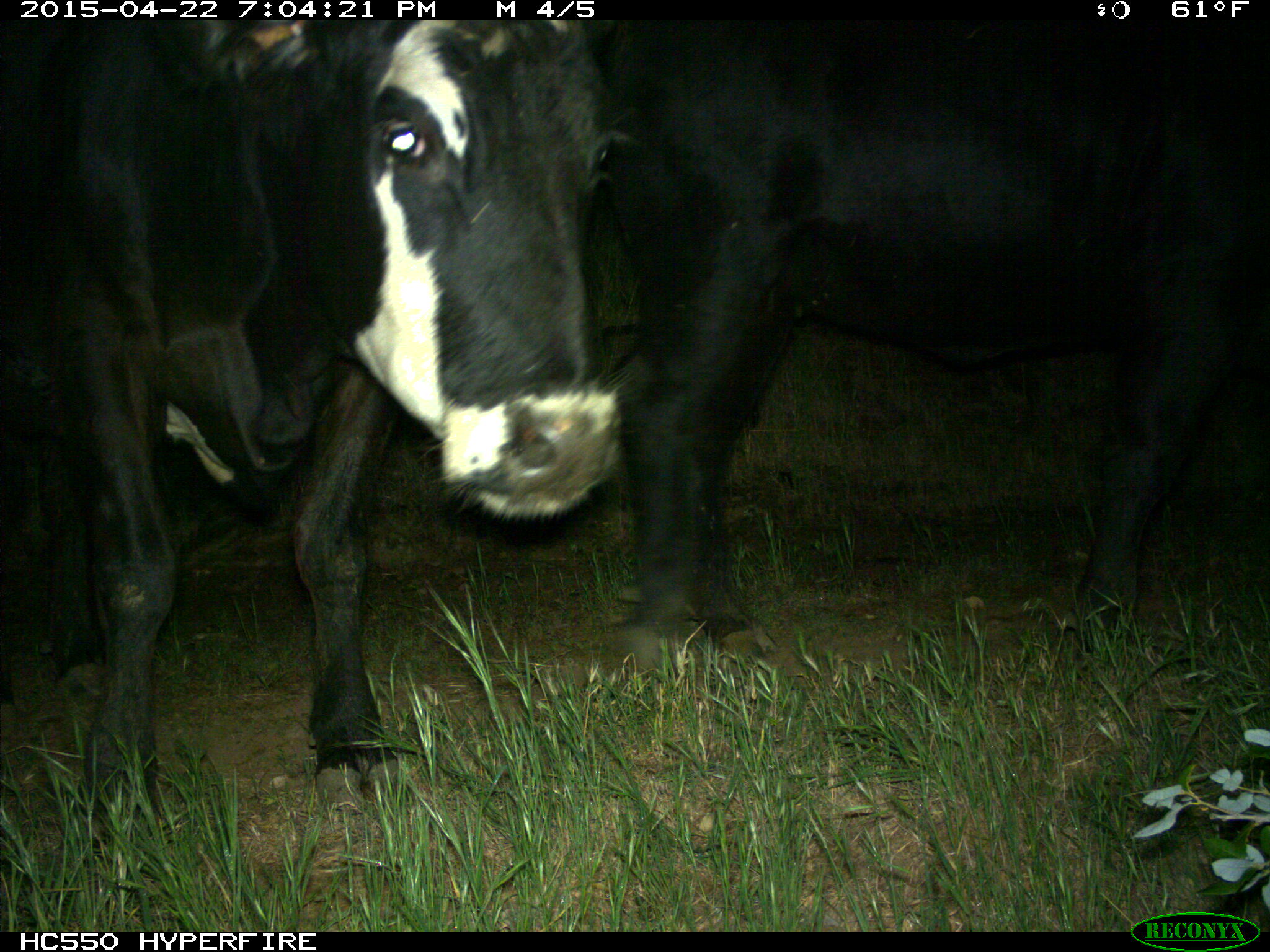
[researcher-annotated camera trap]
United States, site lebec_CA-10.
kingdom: Animalia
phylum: Chordata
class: Mammalia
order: Artiodactyla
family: Bovidae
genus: Bos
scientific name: Bos taurus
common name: domestic cow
Bos taurus (domestic cow).